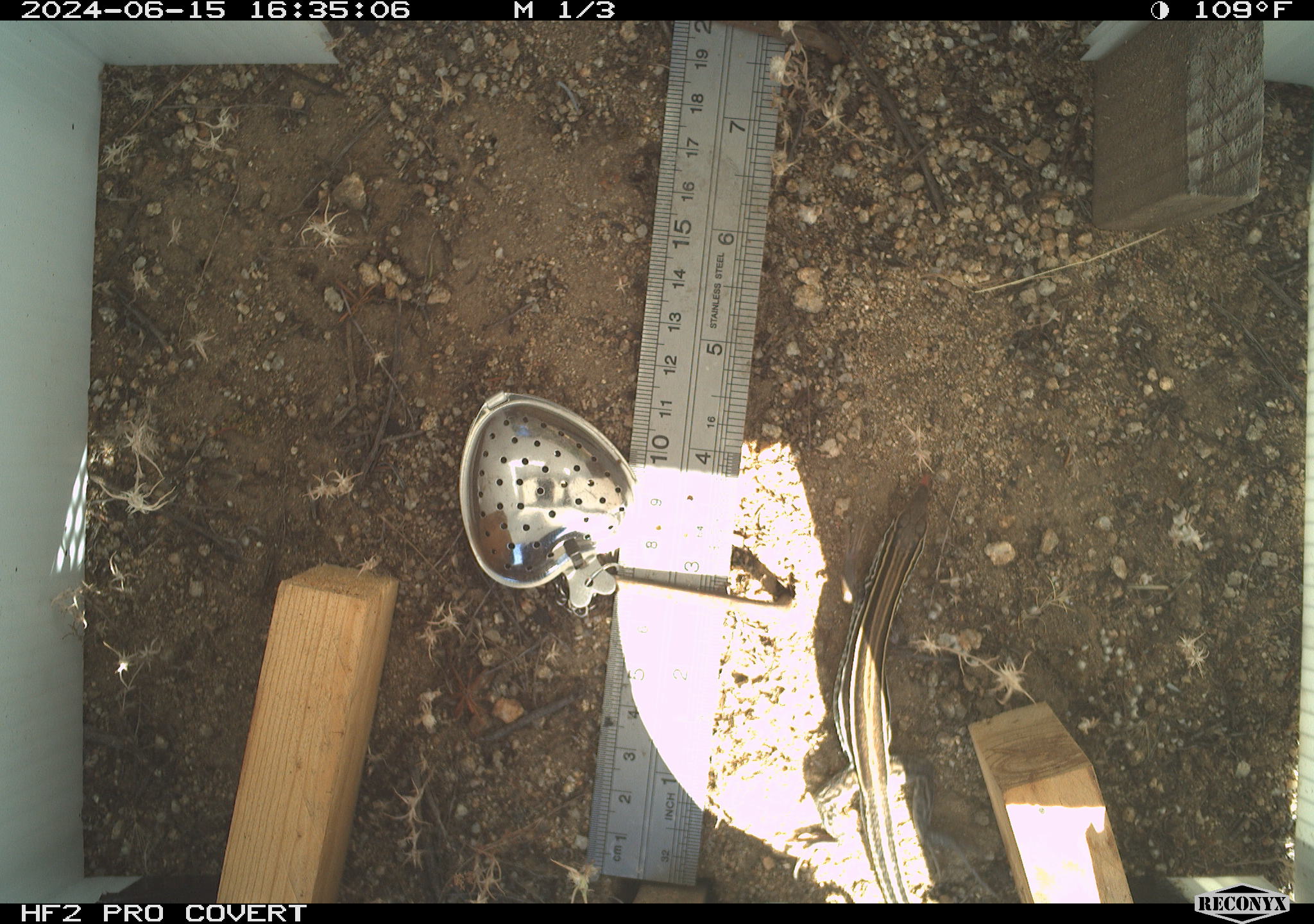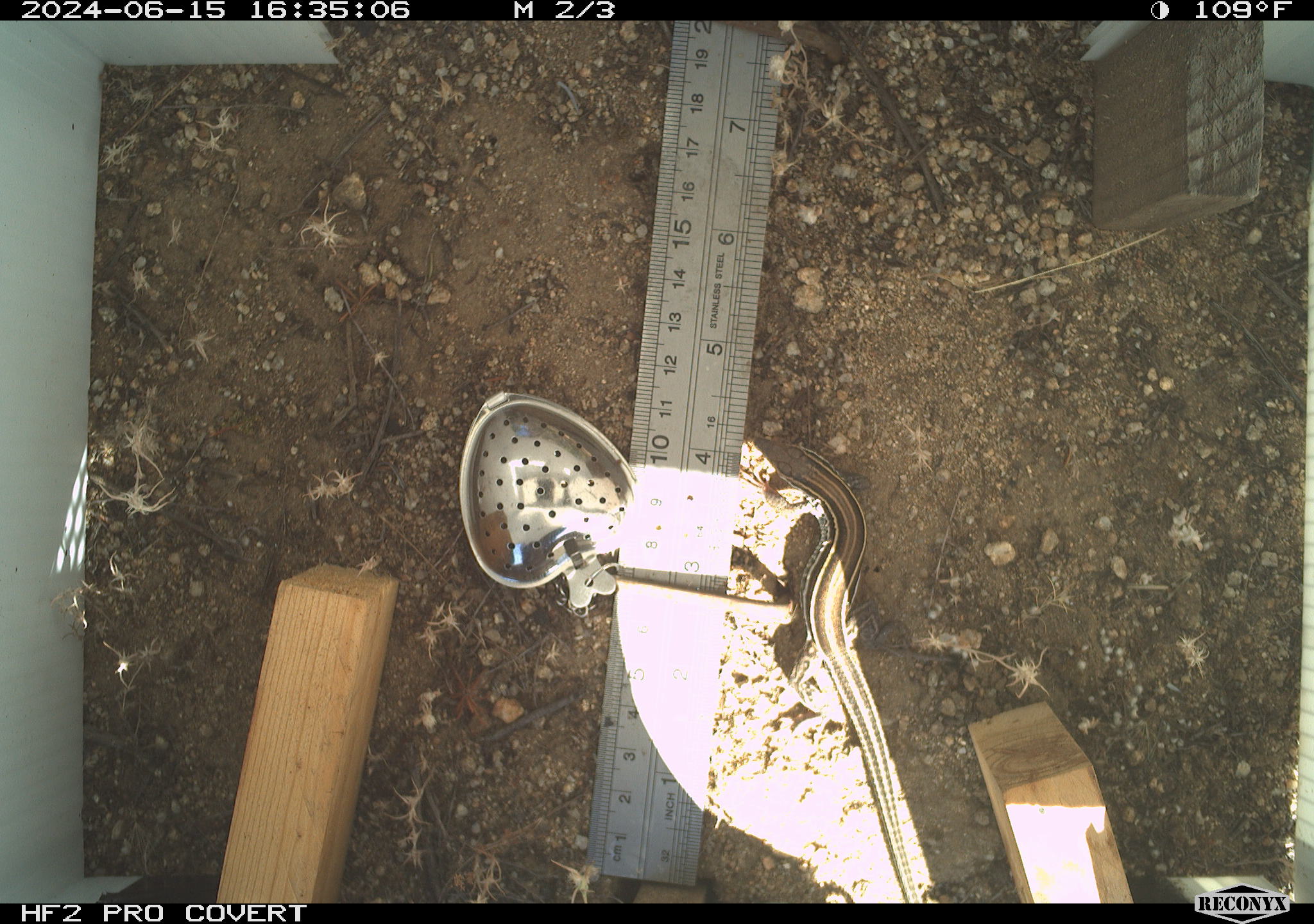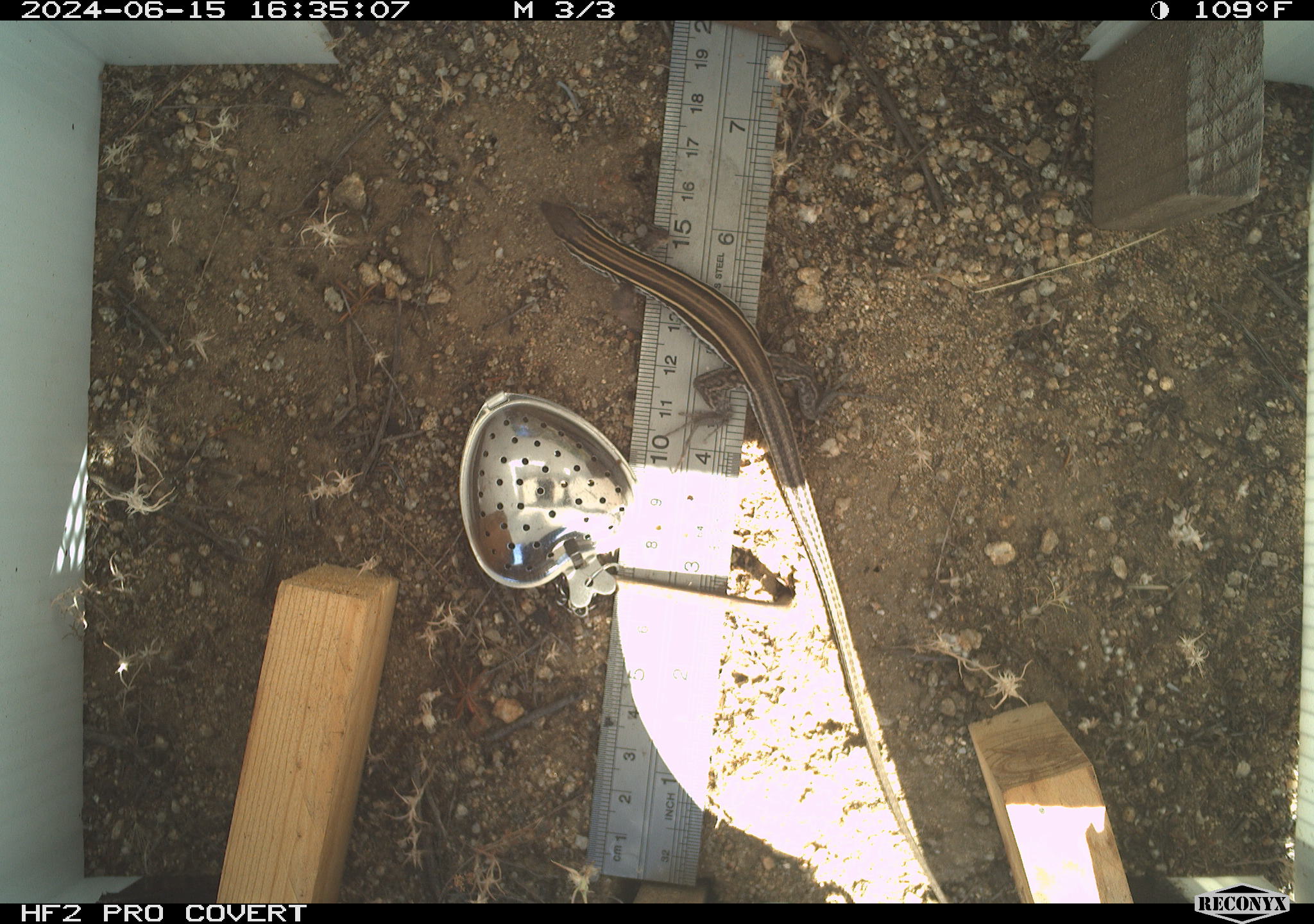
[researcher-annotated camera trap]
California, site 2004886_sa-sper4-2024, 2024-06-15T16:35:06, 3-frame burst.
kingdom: Animalia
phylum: Chordata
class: Reptilia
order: Squamata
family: Teiidae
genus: Aspidoscelis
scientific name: Aspidoscelis hyperythrus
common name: orange-throated whiptail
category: belding's orange-throated whiptail